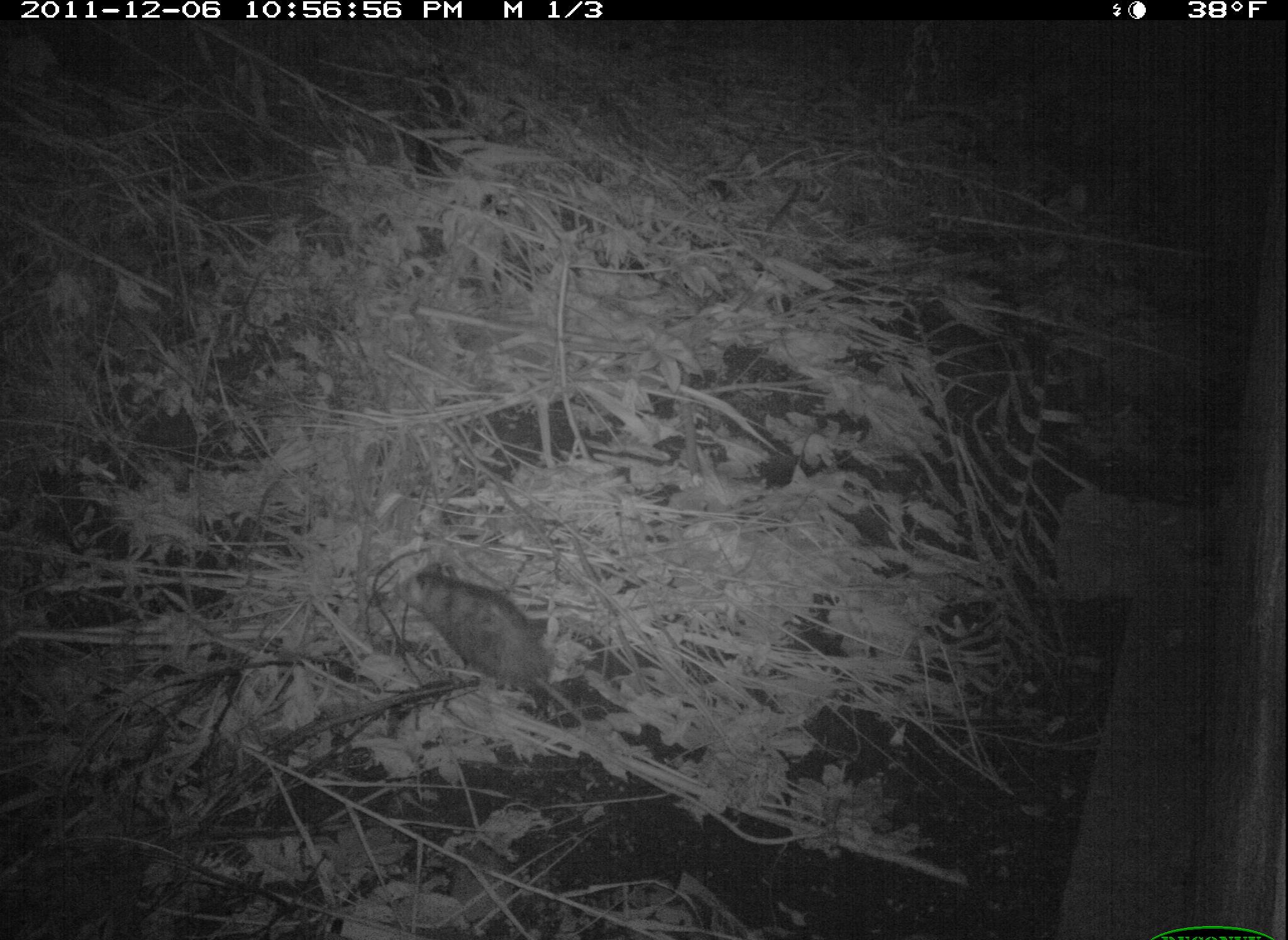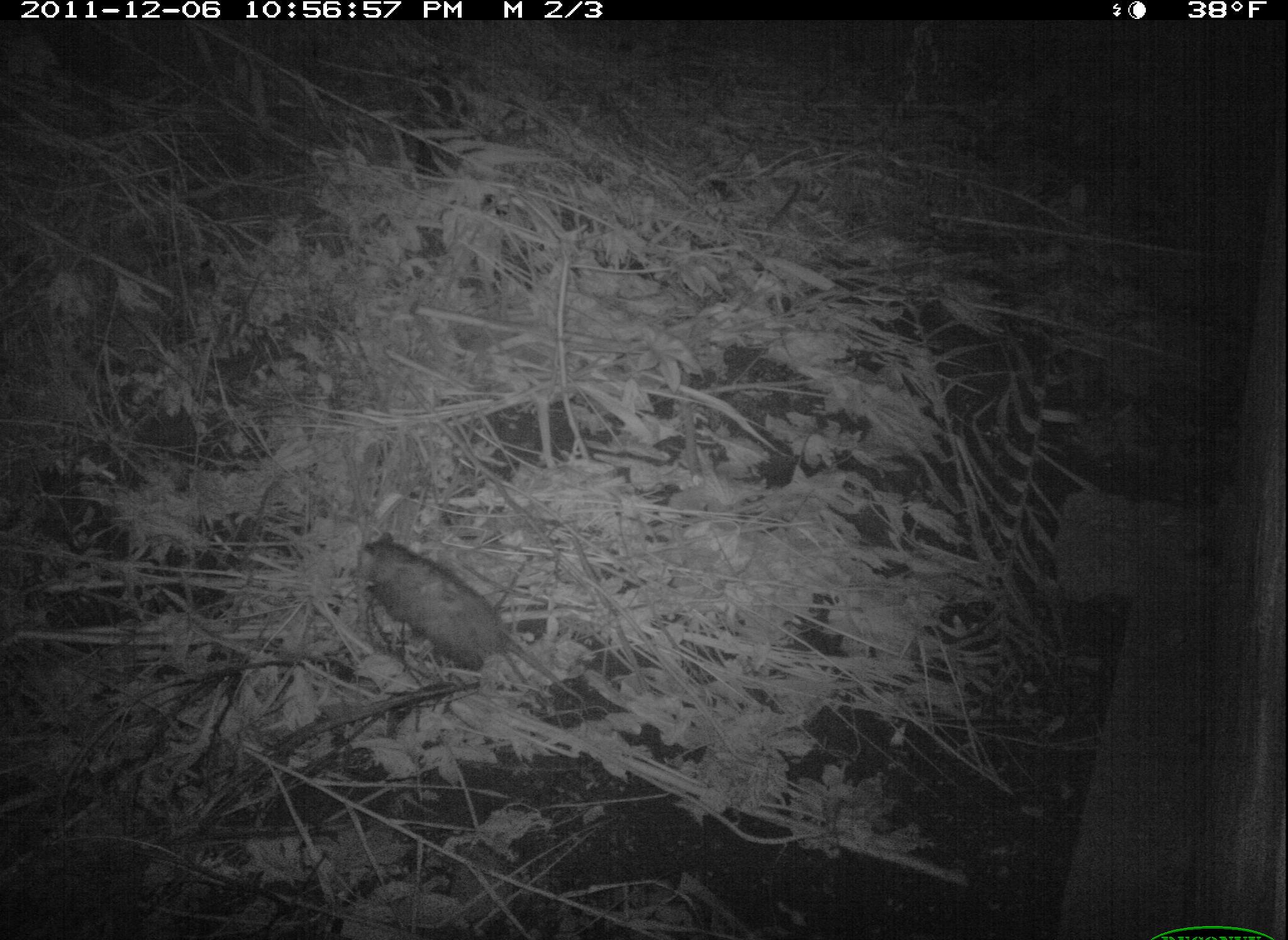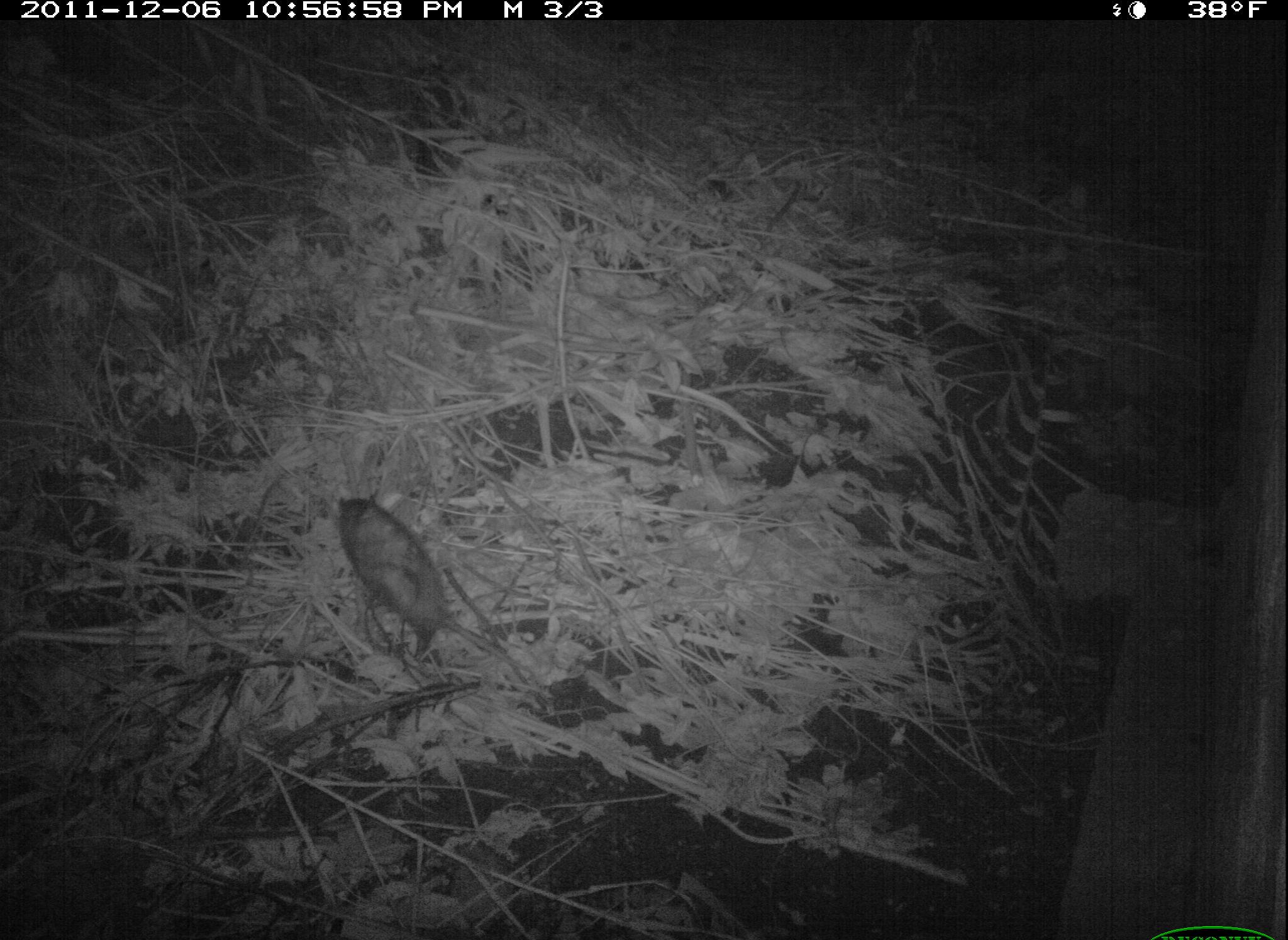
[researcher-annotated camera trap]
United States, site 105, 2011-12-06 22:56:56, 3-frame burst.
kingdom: Animalia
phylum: Chordata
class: Mammalia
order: Didelphimorphia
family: Didelphidae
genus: Didelphis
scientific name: Didelphis virginiana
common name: virginia opossum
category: opossum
Opossum (virginia opossum) (Didelphis virginiana).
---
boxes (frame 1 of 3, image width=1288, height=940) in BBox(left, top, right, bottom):
opossum: BBox(386, 544, 621, 765)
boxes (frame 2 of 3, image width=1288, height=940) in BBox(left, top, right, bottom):
opossum: BBox(349, 527, 633, 759)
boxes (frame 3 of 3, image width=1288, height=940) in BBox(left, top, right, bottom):
opossum: BBox(312, 472, 497, 702)